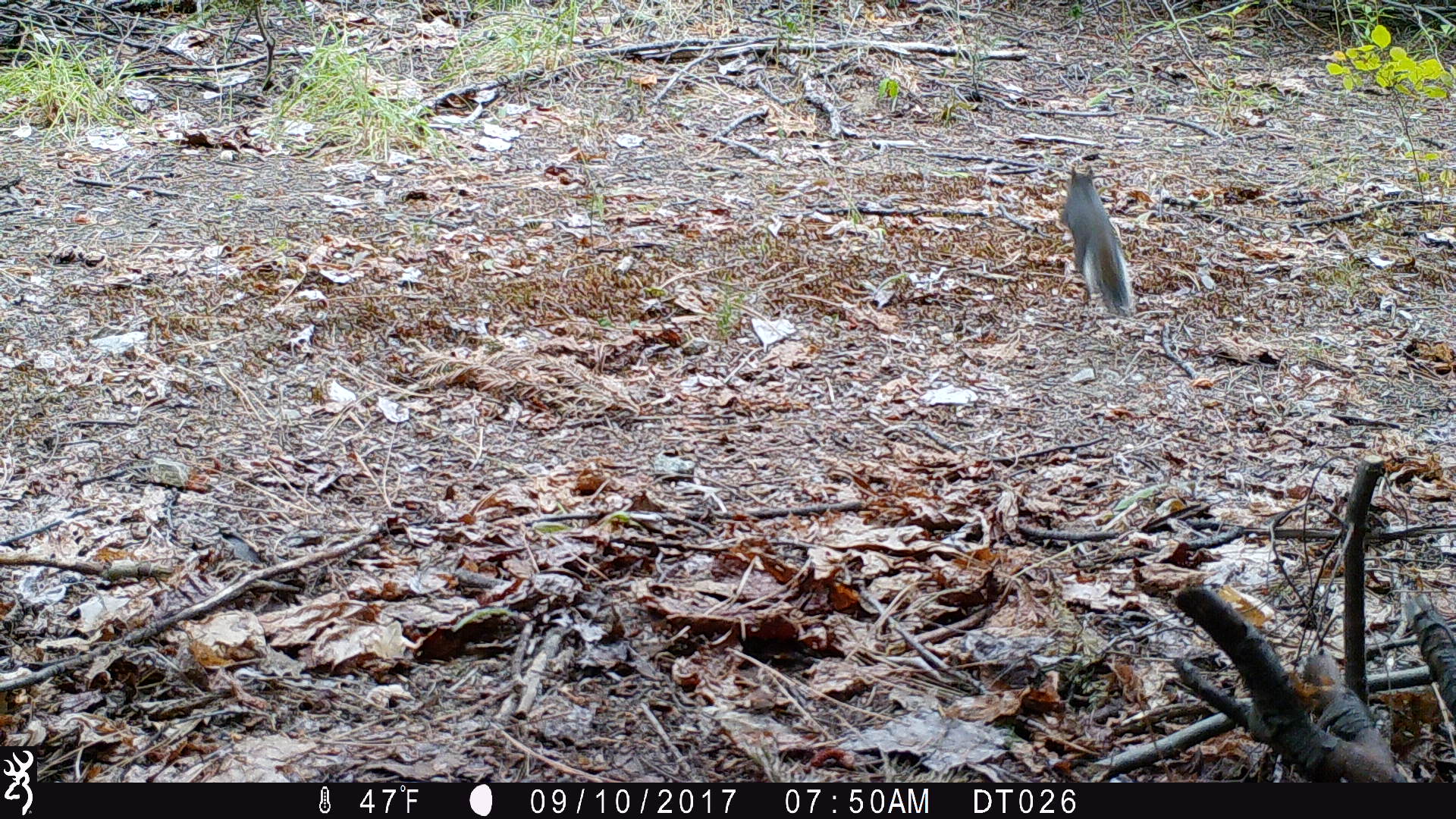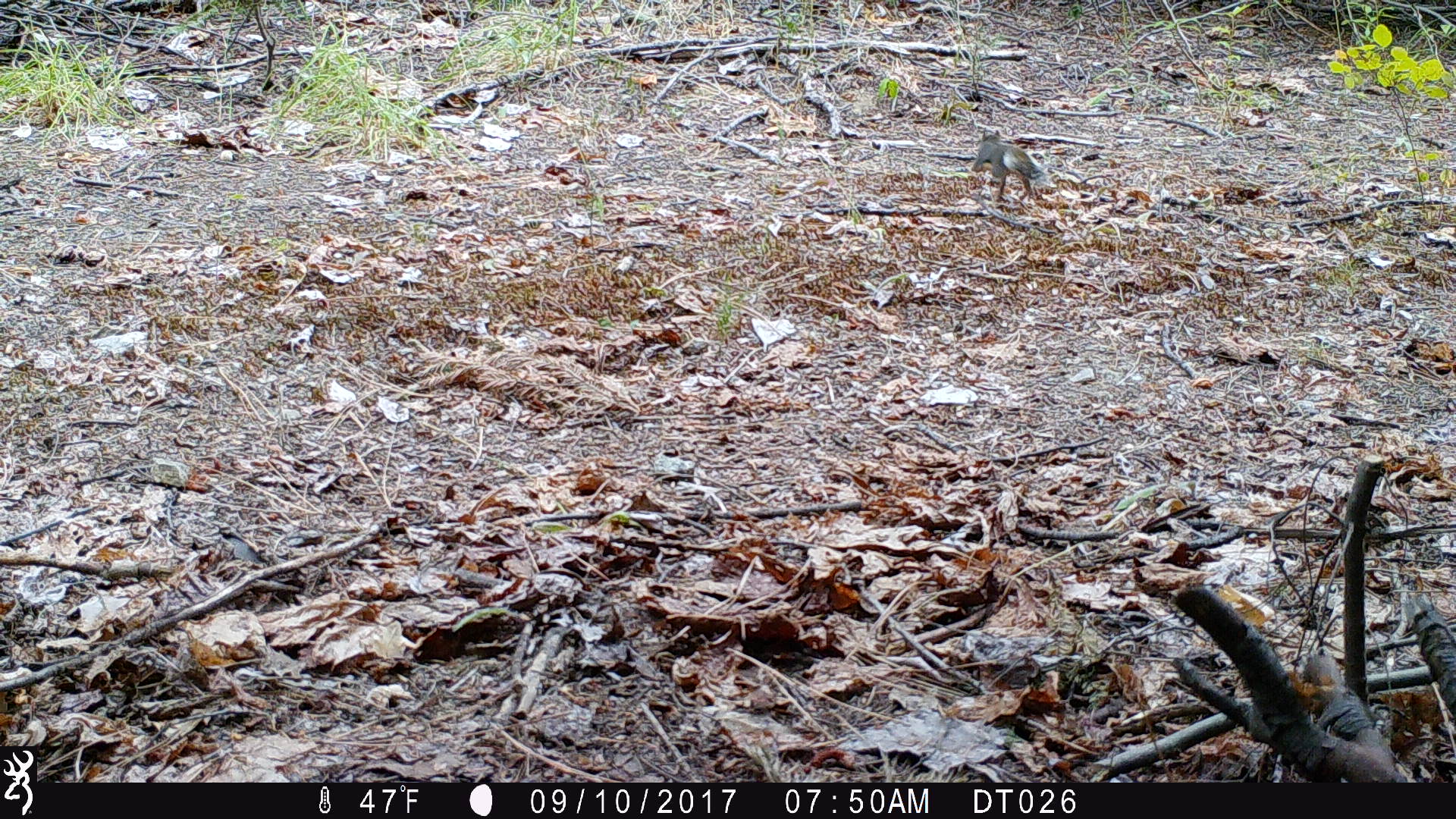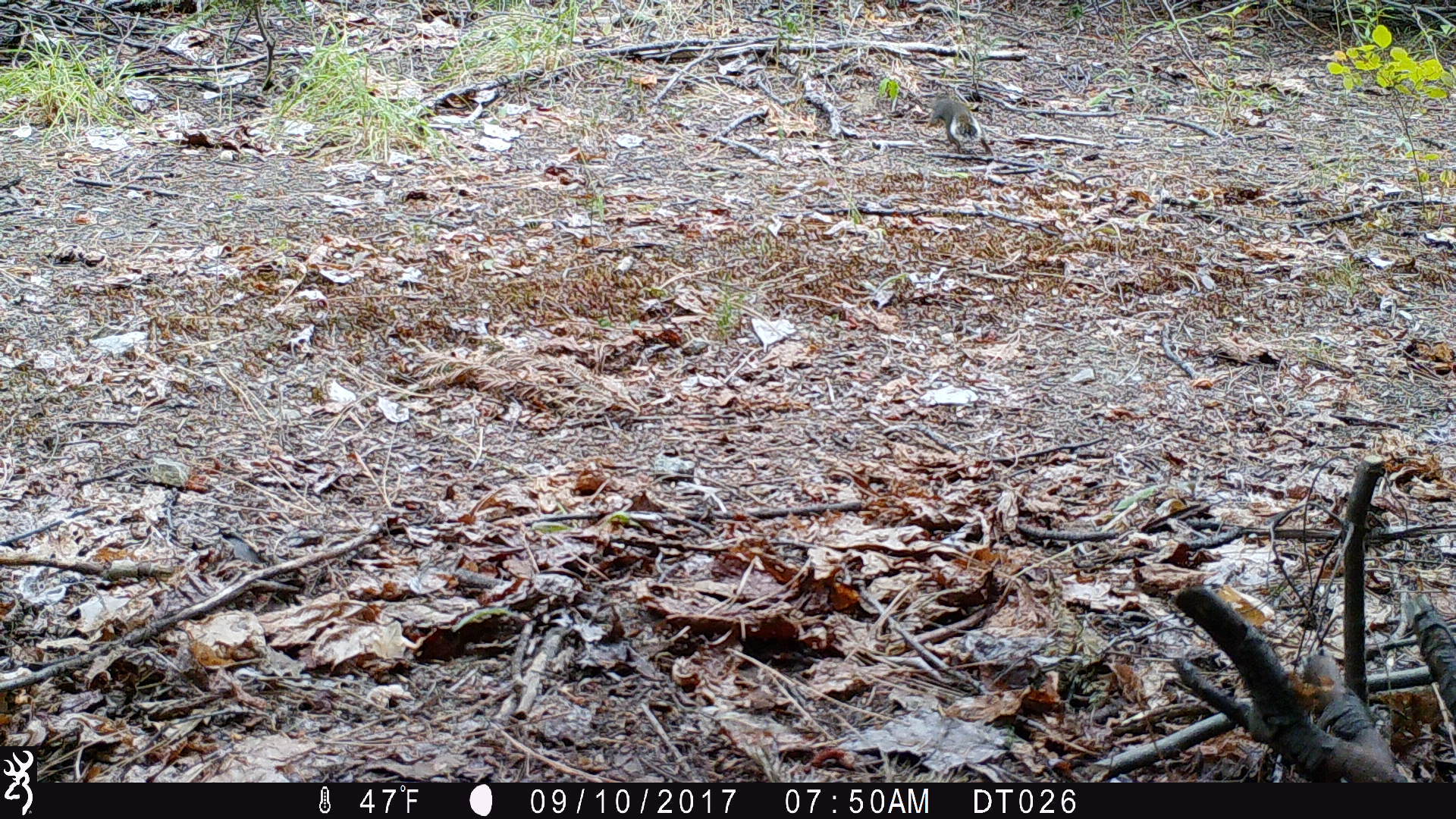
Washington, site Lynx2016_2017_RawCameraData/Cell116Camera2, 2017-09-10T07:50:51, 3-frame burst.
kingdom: Animalia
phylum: Chordata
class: Mammalia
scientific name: Mammalia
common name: small mammal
Small mammal (Mammalia). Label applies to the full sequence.